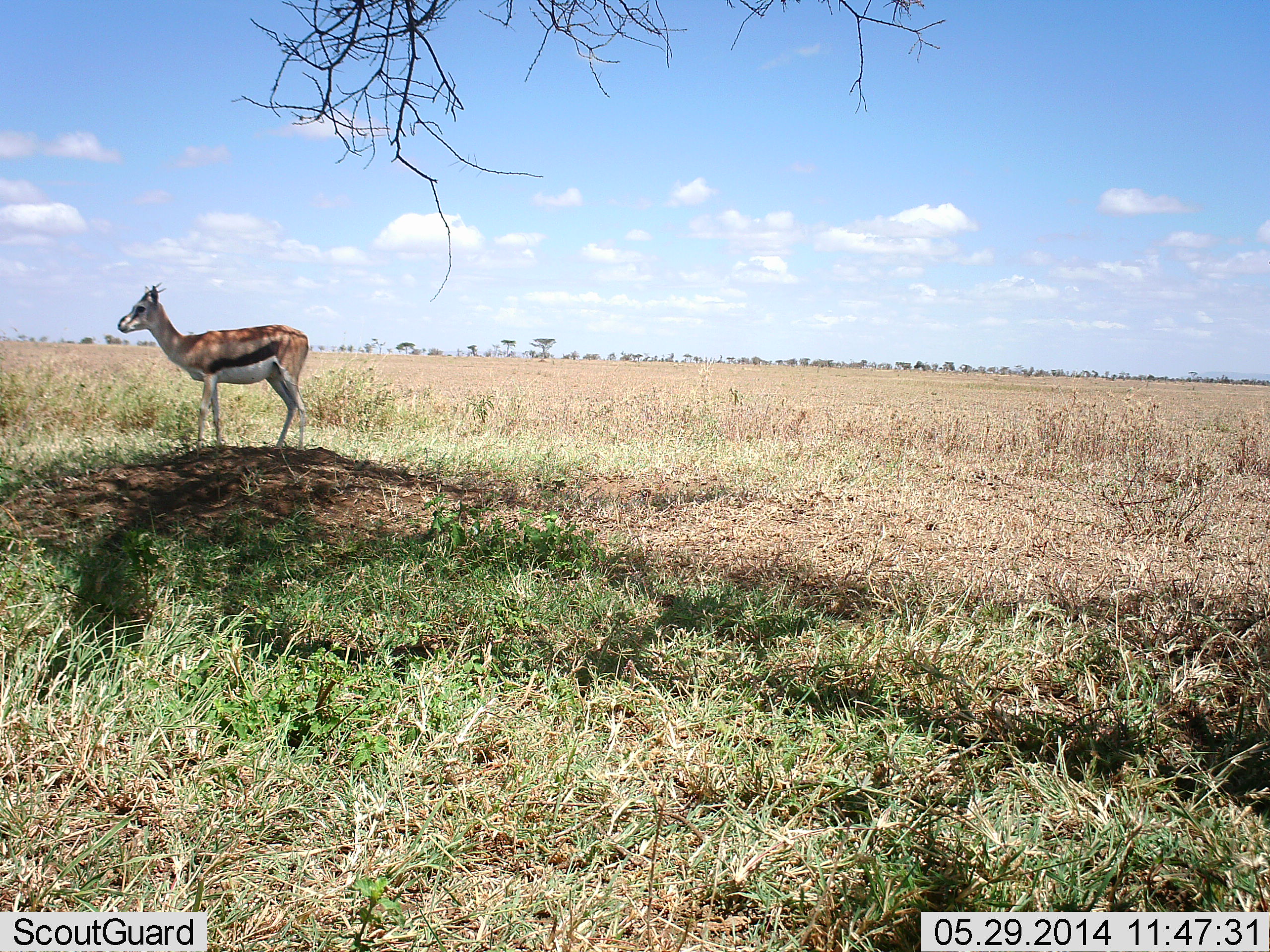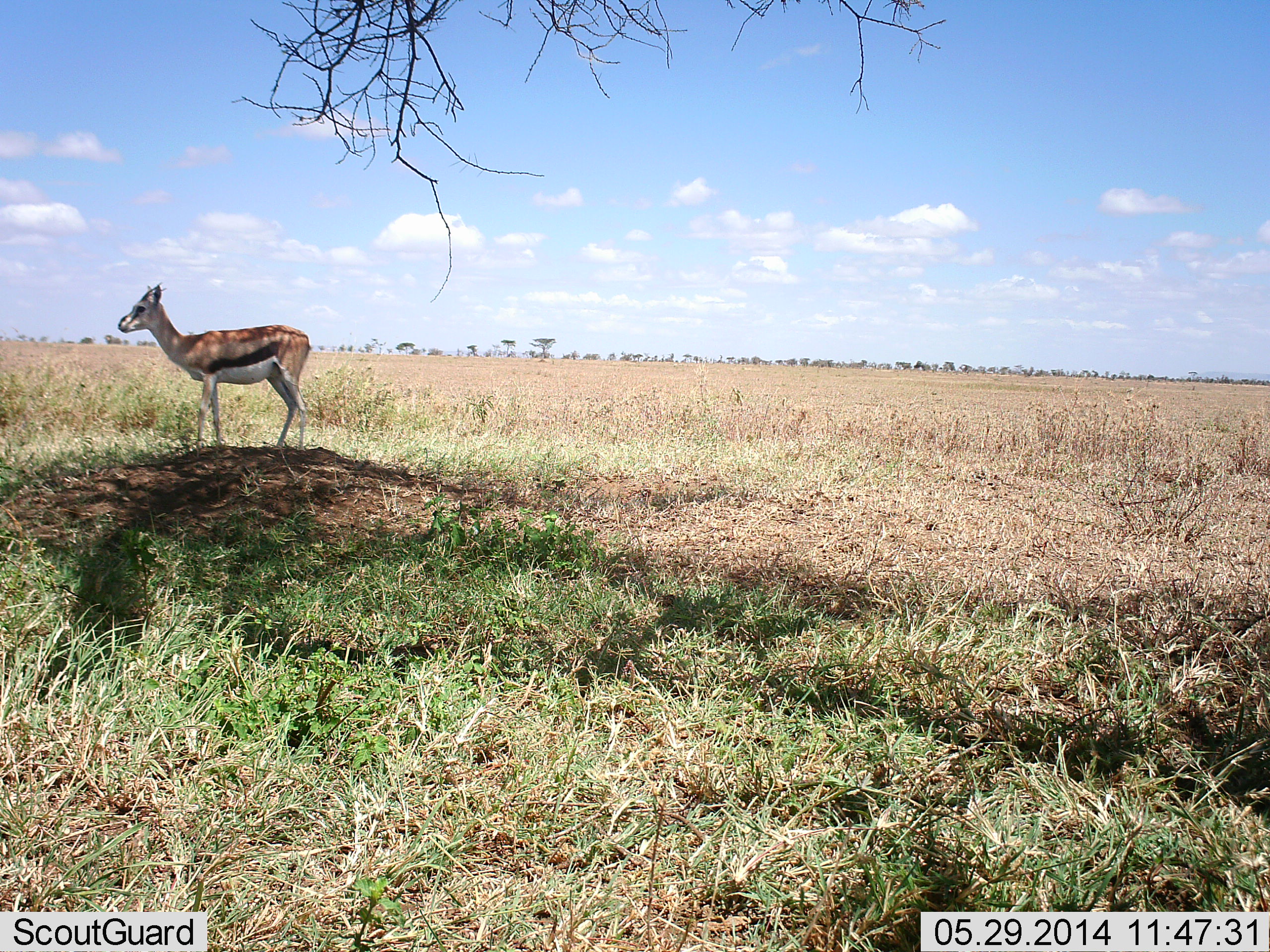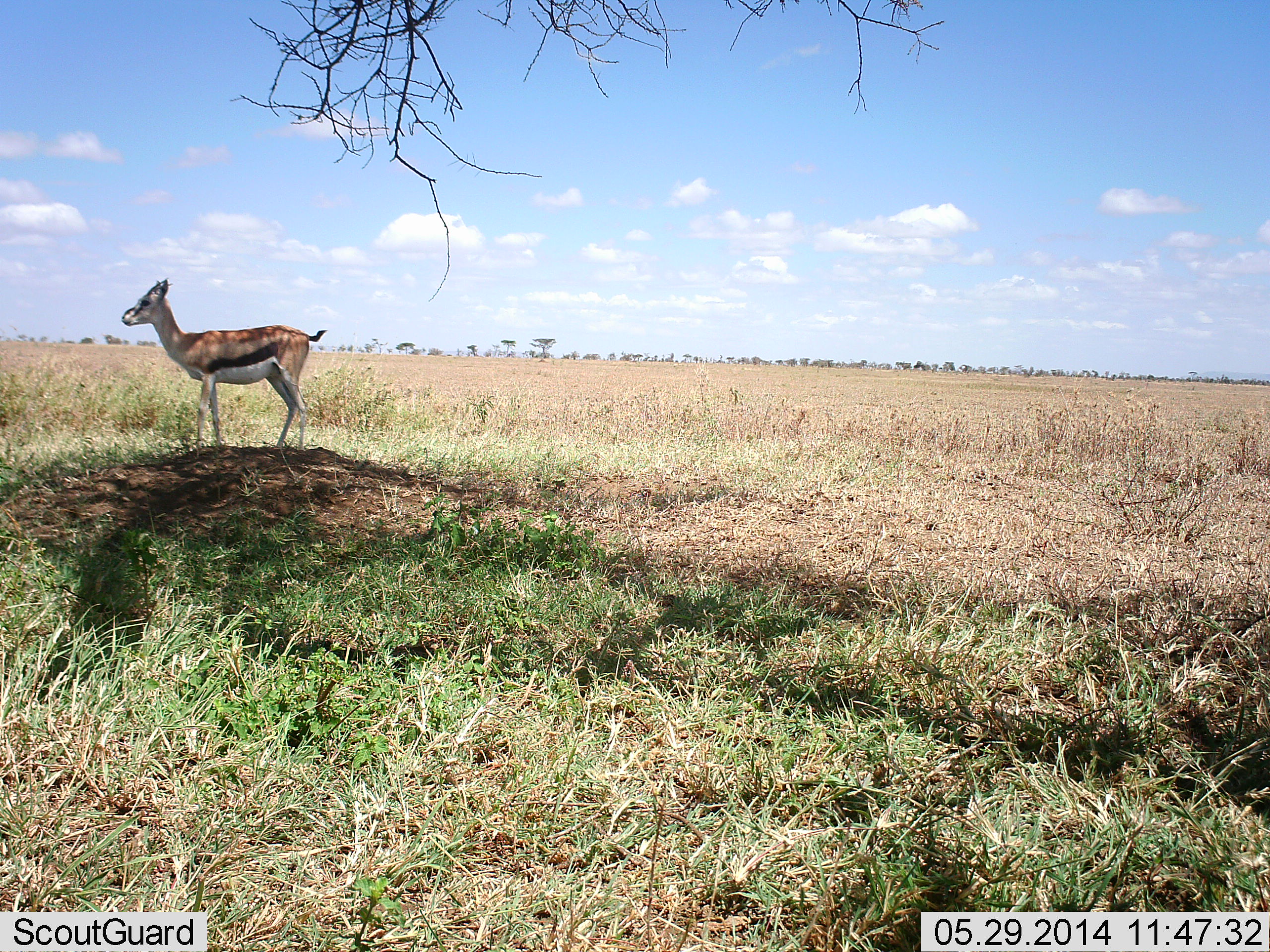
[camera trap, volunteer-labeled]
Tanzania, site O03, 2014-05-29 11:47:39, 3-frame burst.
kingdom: Animalia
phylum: Chordata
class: Mammalia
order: Artiodactyla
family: Bovidae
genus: Eudorcas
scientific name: Eudorcas thomsonii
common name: thomson's gazelle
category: gazellethomsons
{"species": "gazellethomsons (thomson's gazelle) (Eudorcas thomsonii)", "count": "1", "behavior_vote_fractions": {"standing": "100%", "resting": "0%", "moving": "0%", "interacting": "0%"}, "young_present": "0%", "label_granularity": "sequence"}